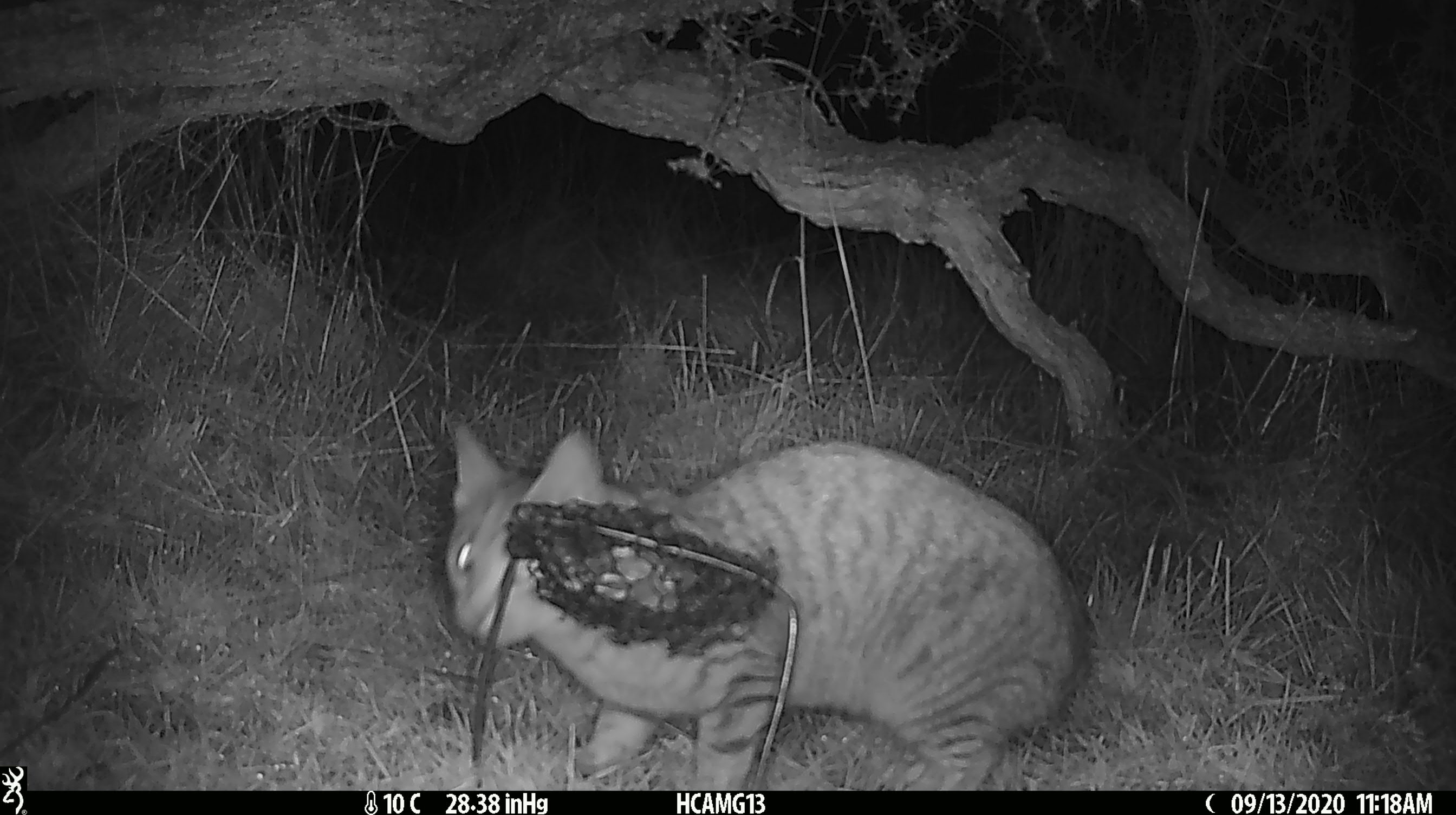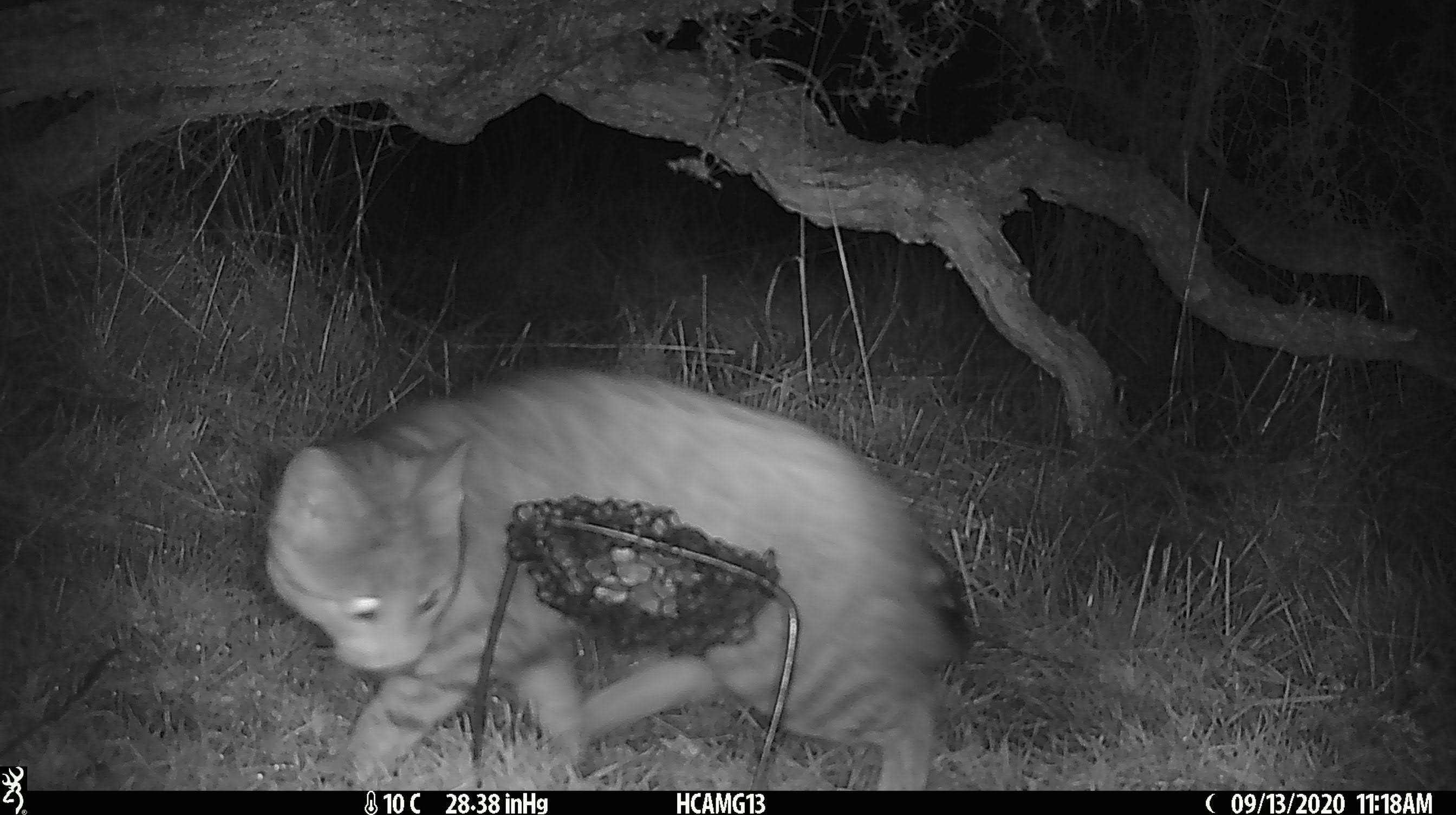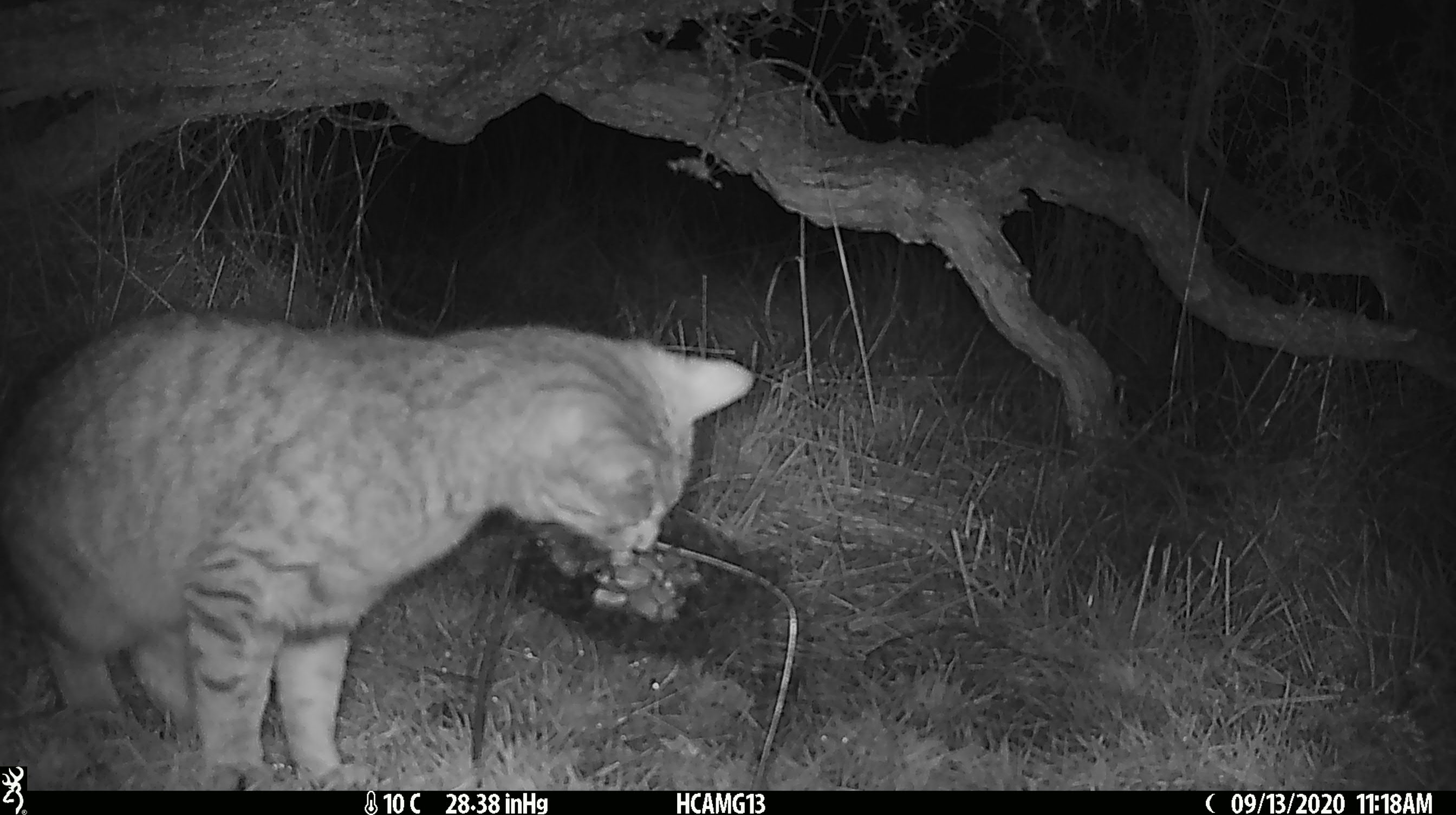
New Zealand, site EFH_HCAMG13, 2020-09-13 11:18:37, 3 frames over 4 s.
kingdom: Animalia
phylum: Chordata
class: Mammalia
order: Carnivora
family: Felidae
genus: Felis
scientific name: Felis catus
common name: domestic cat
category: cat